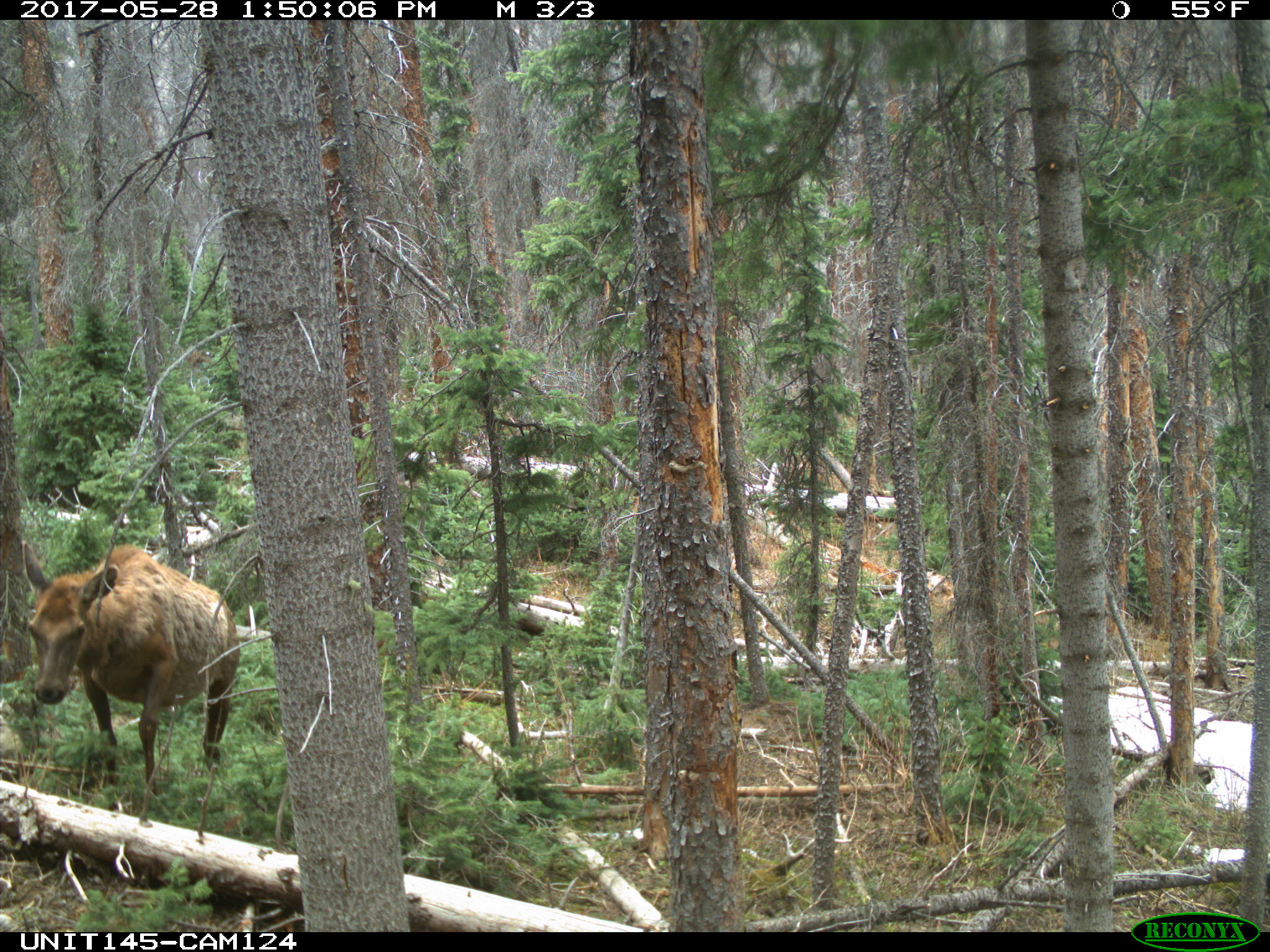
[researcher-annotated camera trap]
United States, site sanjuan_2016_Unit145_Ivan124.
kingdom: Animalia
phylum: Chordata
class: Mammalia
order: Artiodactyla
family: Cervidae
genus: Cervus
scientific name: Cervus elaphus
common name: red deer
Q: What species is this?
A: Cervus elaphus (red deer).